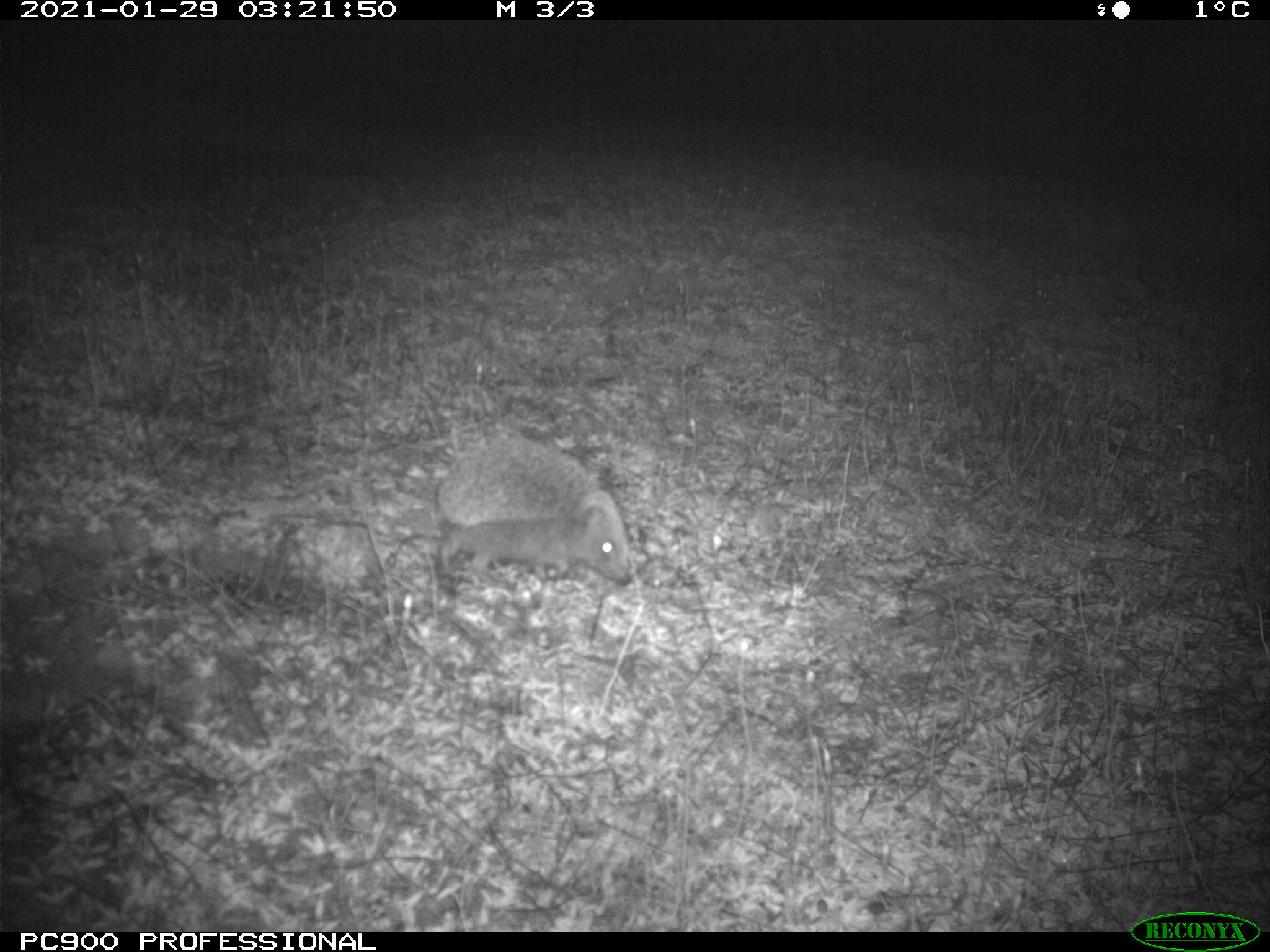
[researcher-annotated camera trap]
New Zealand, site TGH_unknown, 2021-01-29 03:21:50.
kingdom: Animalia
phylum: Chordata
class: Mammalia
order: Eulipotyphla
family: Erinaceidae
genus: Erinaceus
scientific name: Erinaceus europaeus europaeus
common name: european hedgehog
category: hedgehog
Hedgehog (european hedgehog) (Erinaceus europaeus europaeus).